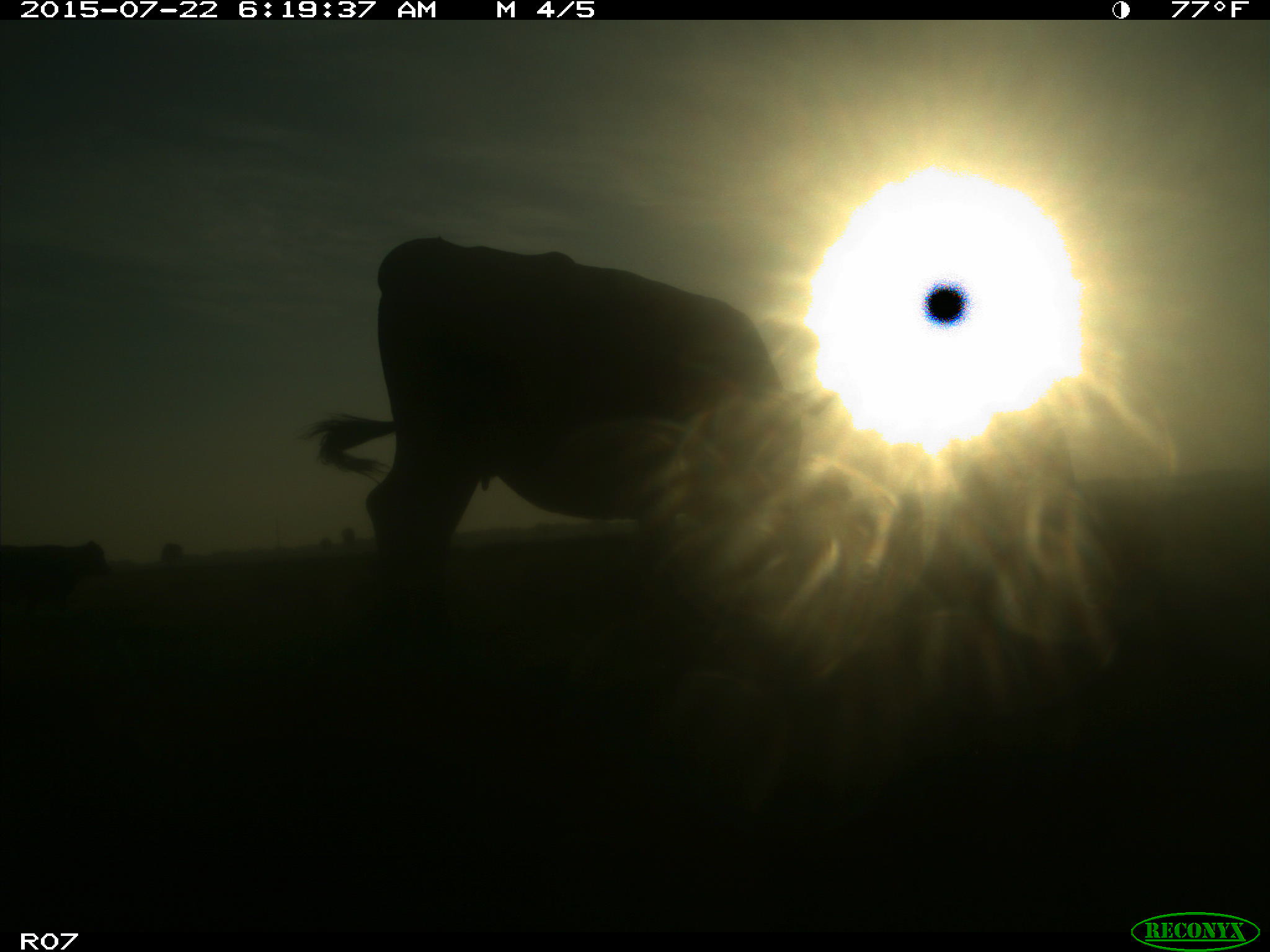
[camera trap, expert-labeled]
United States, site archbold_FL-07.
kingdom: Animalia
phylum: Chordata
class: Mammalia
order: Carnivora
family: Felidae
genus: Lynx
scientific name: Lynx rufus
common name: bobcat